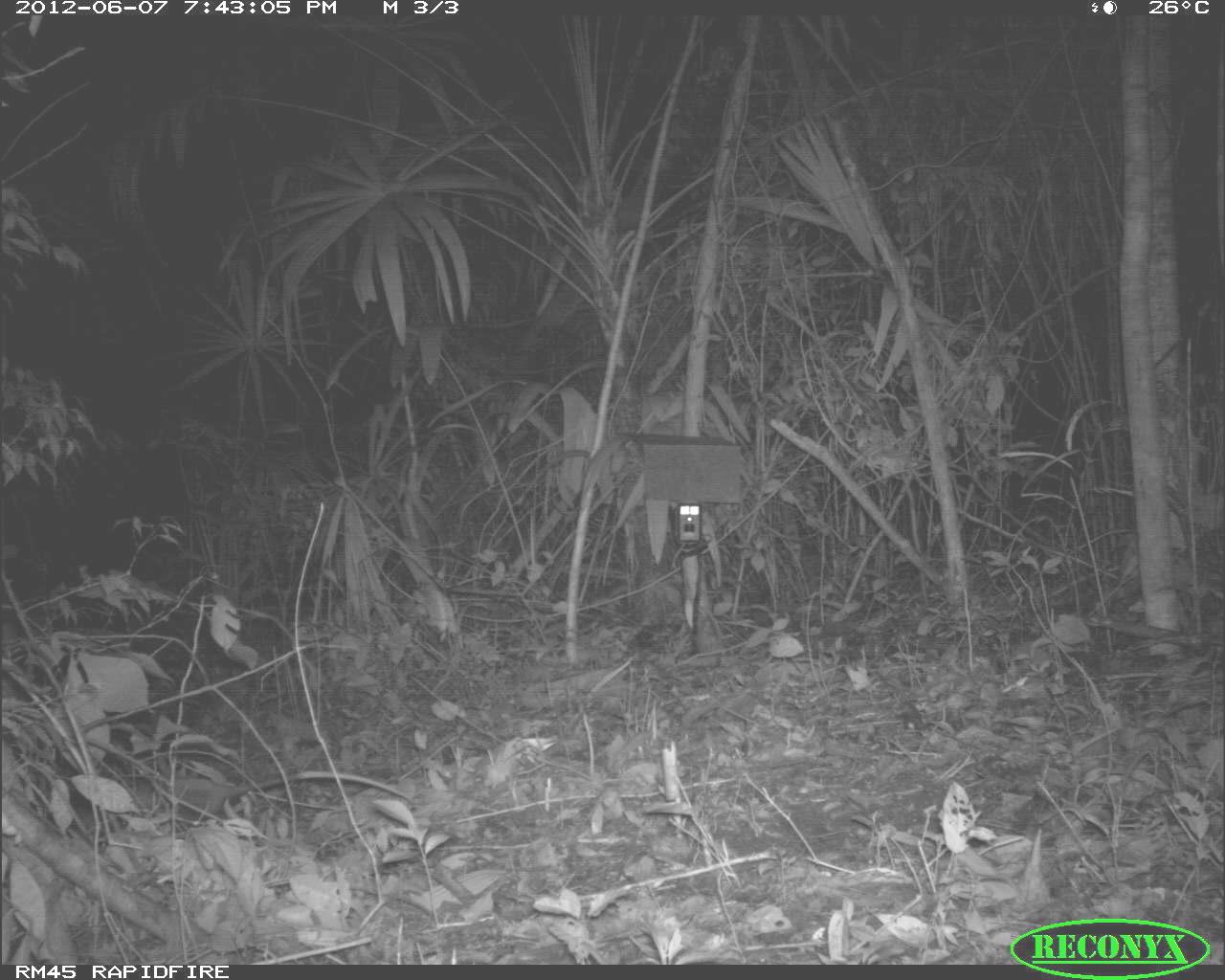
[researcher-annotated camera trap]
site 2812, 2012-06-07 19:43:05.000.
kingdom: Animalia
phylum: Chordata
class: Mammalia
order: Didelphimorphia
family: Didelphidae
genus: Didelphis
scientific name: Didelphis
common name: american opossums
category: didelphis sp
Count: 1.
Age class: adult.